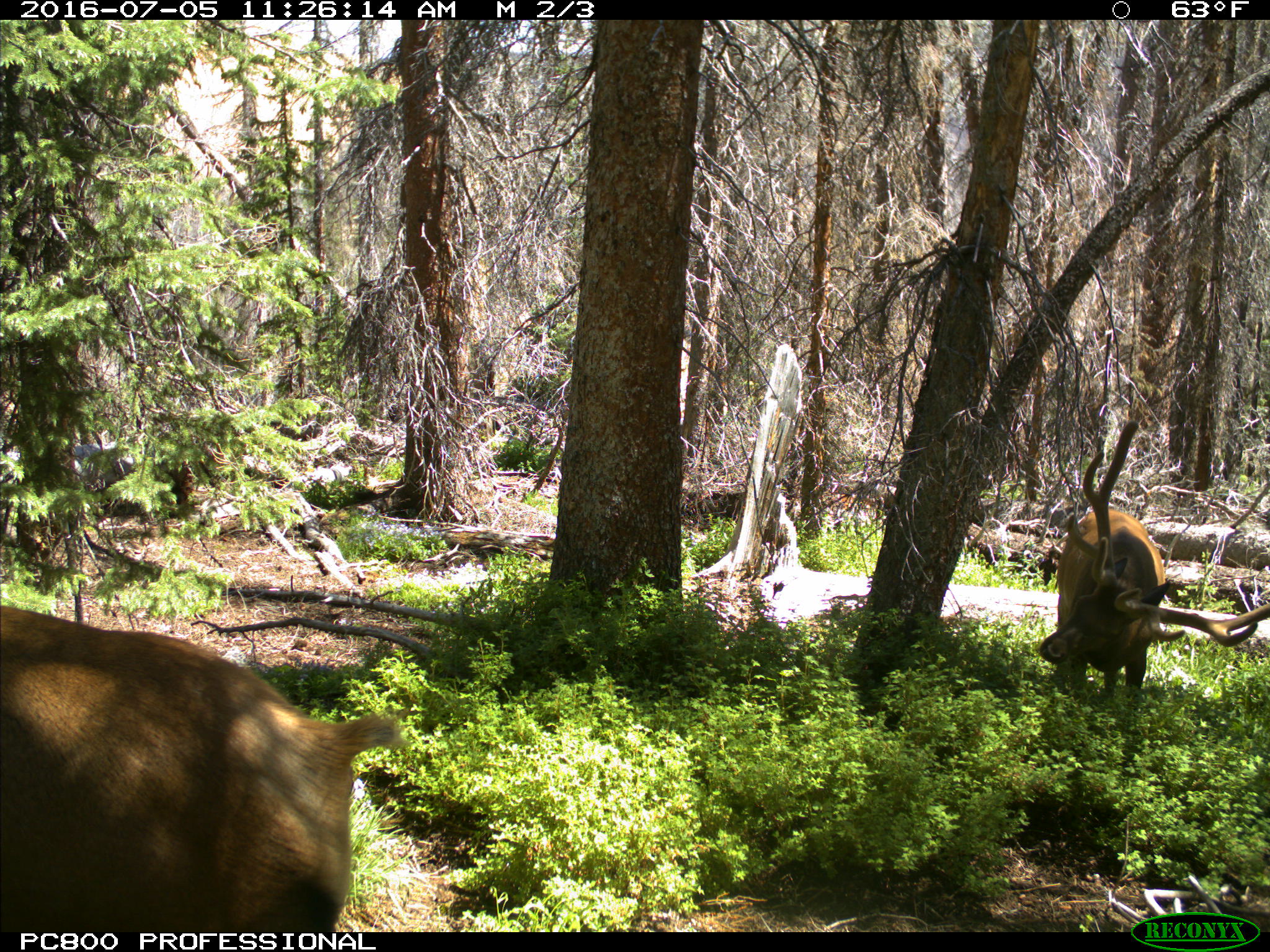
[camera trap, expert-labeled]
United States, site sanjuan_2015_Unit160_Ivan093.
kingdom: Animalia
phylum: Chordata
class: Mammalia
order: Artiodactyla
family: Cervidae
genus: Cervus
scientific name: Cervus elaphus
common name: red deer